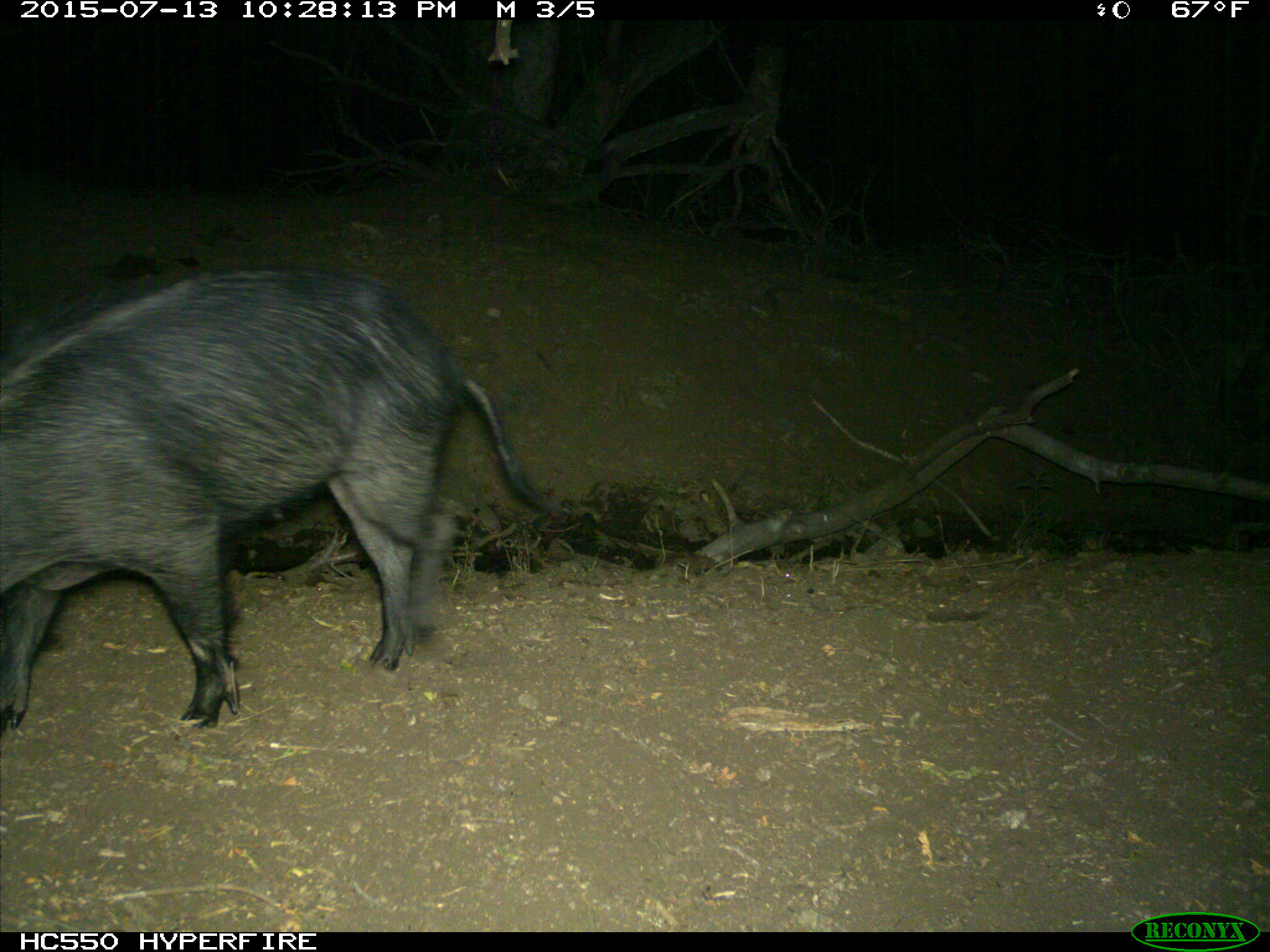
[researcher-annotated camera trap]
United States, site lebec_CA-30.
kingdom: Animalia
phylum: Chordata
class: Mammalia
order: Artiodactyla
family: Suidae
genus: Sus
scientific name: Sus scrofa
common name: wild boar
Sus scrofa (wild boar).